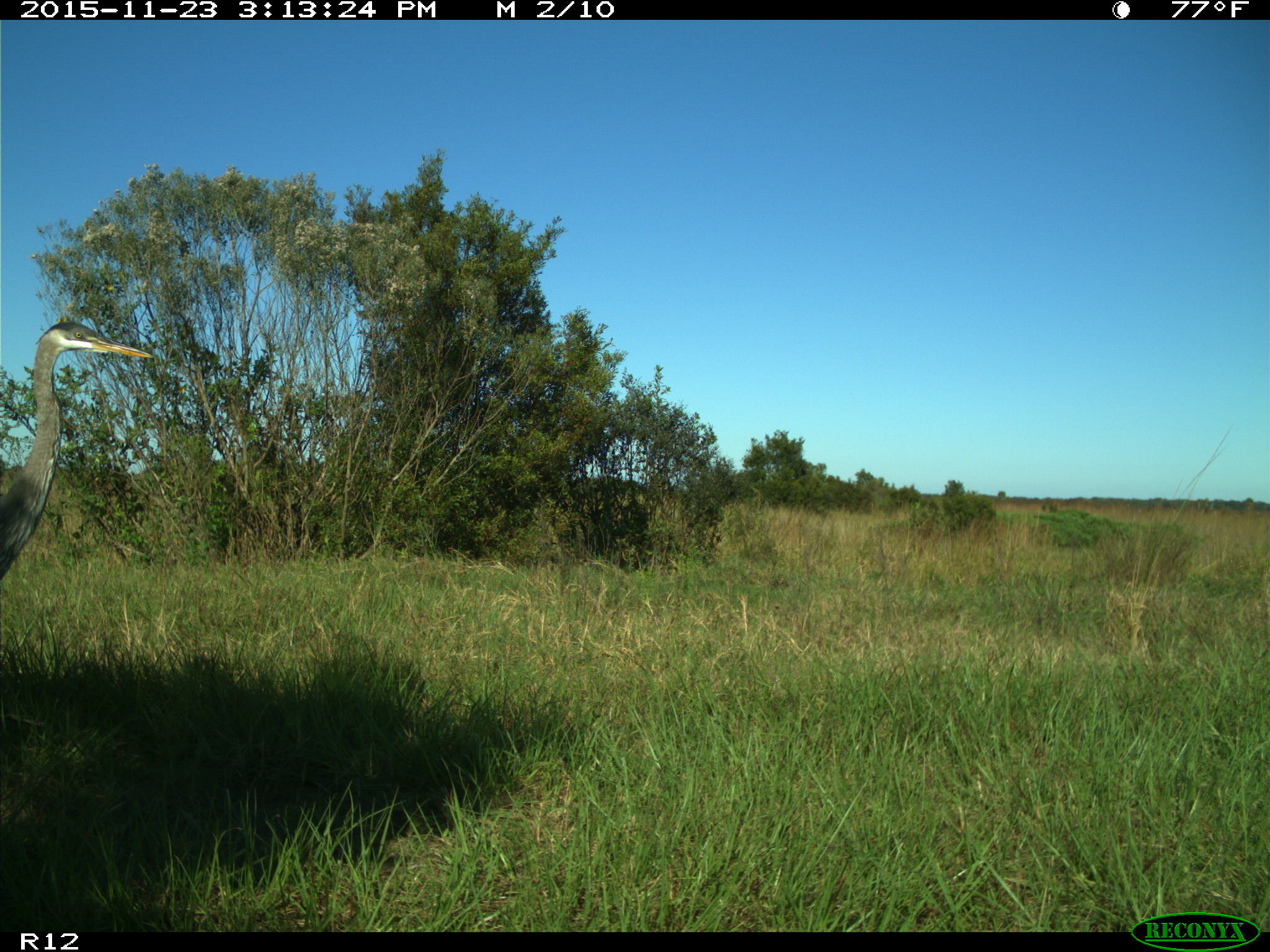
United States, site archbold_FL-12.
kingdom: Animalia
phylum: Chordata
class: Aves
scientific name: Aves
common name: birds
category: unidentified bird